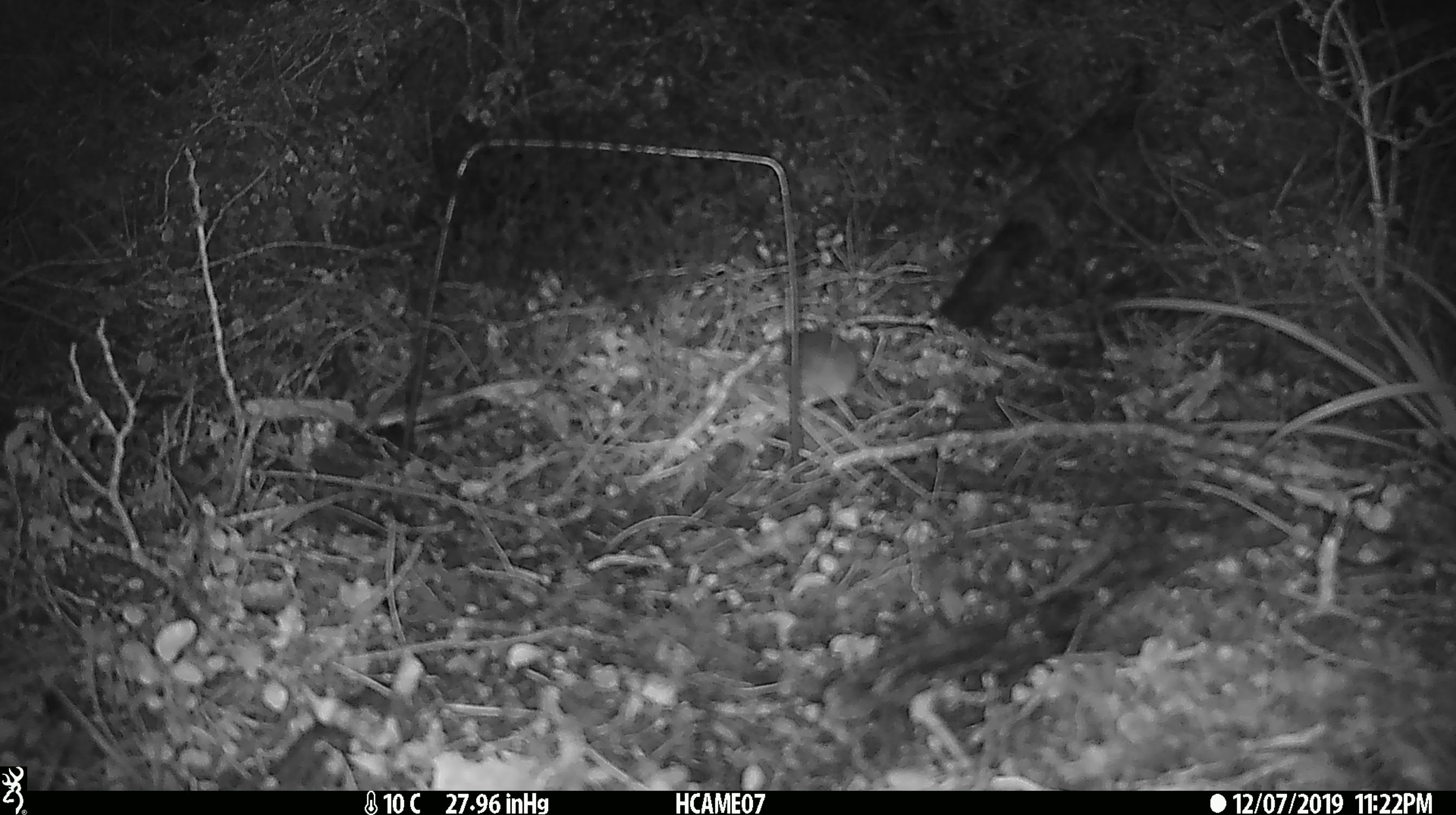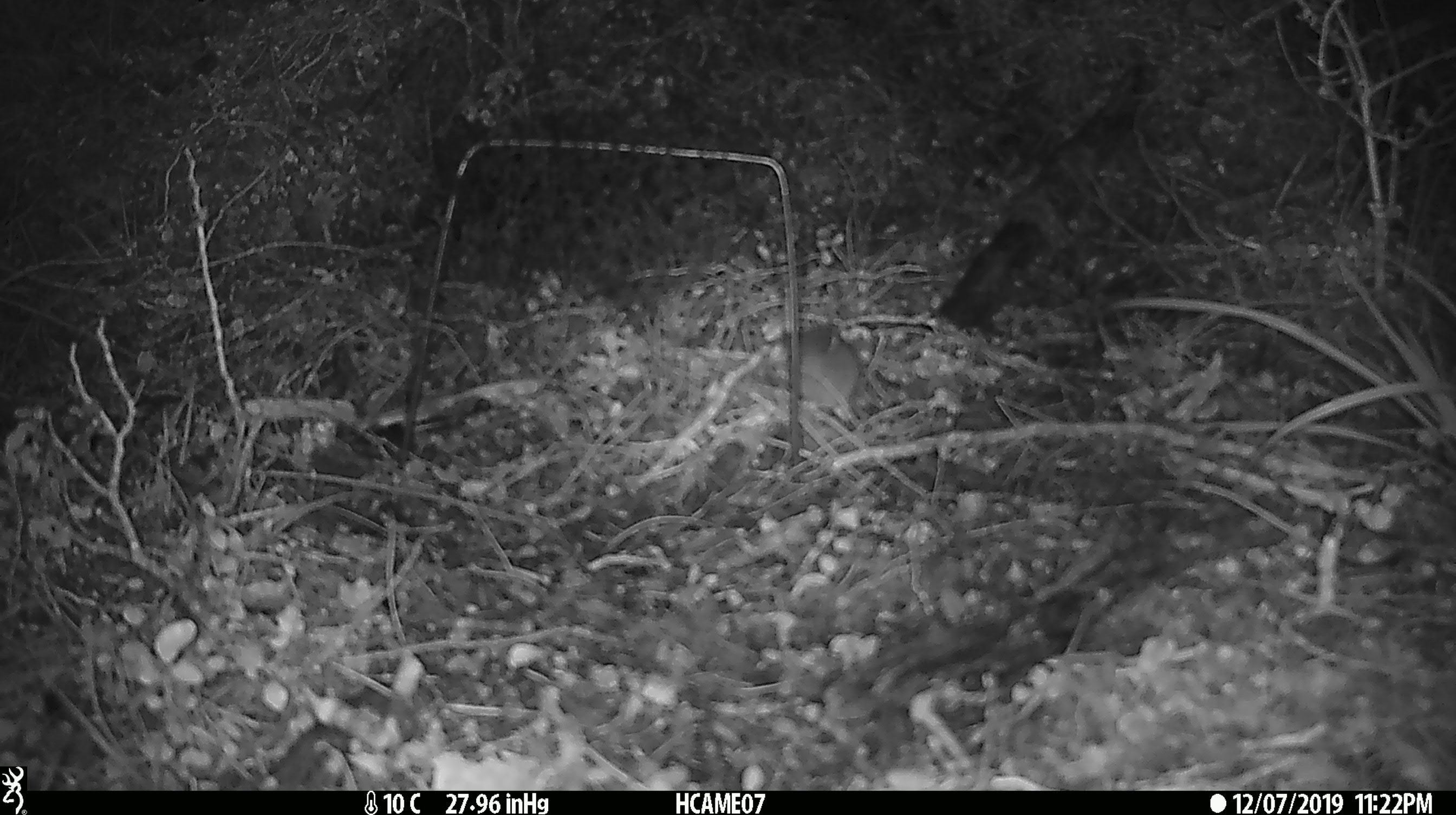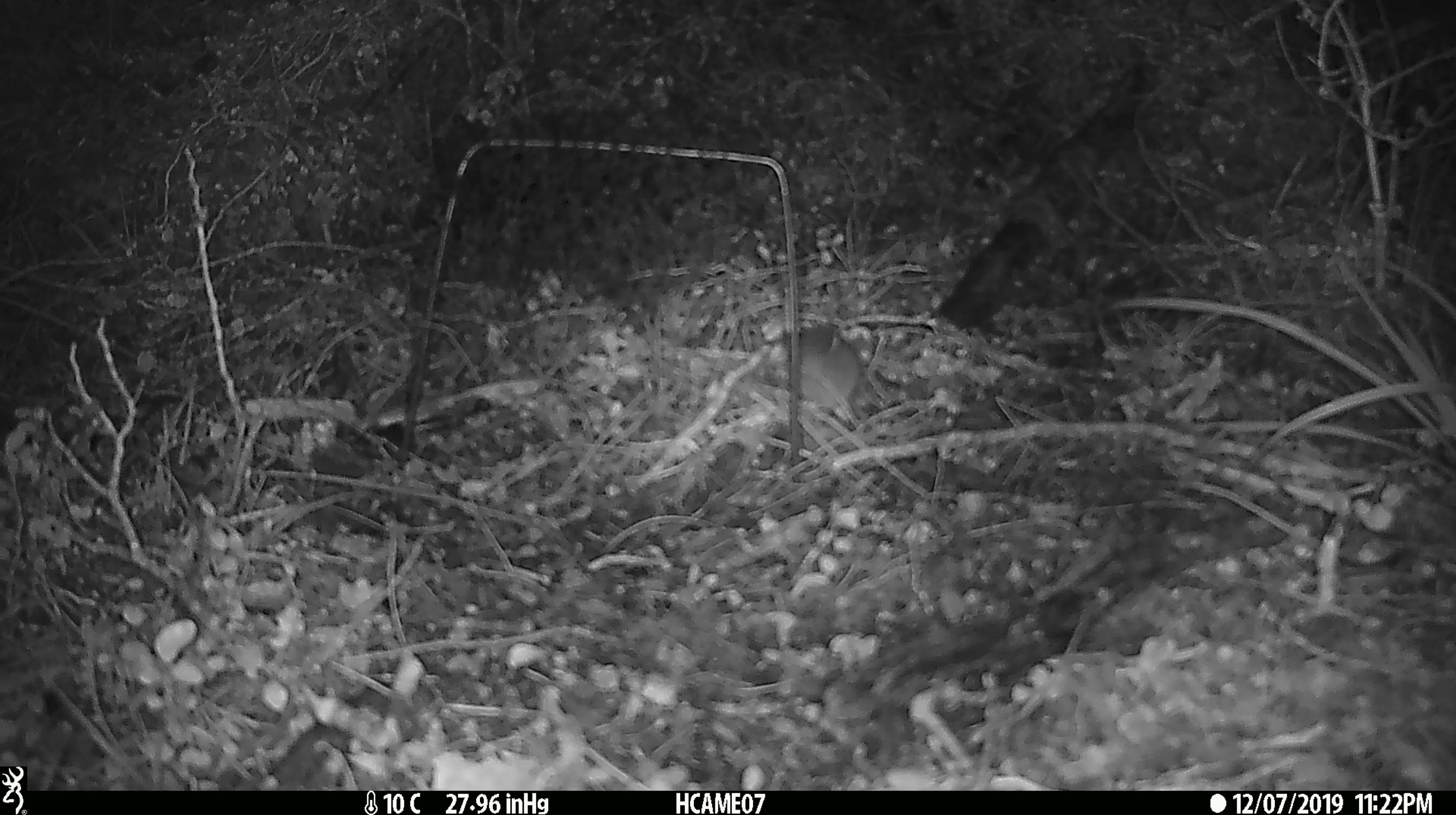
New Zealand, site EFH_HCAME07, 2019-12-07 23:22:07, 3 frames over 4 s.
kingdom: Animalia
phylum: Chordata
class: Mammalia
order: Rodentia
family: Muridae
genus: Mus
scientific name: Mus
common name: mouse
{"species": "mouse (Mus)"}